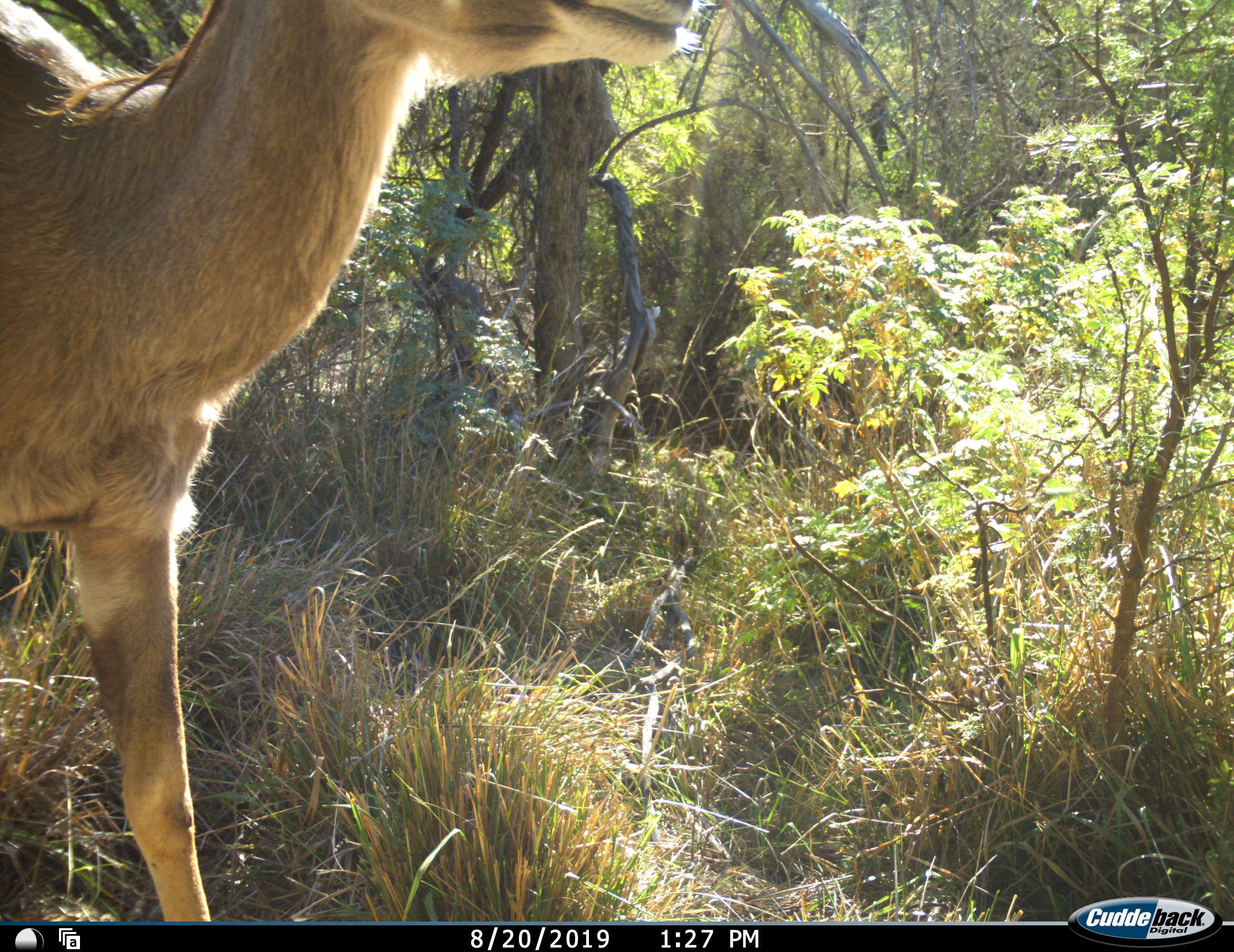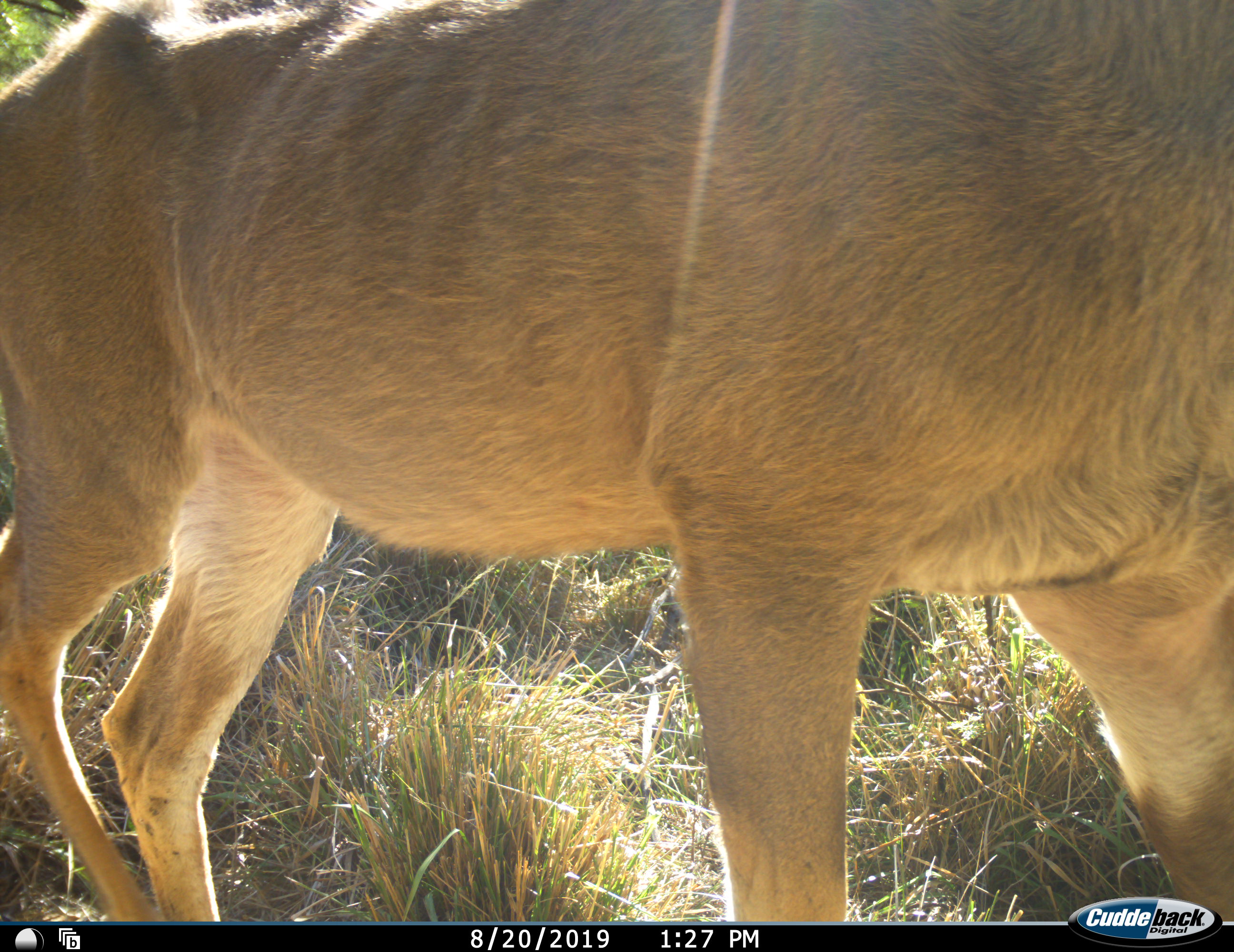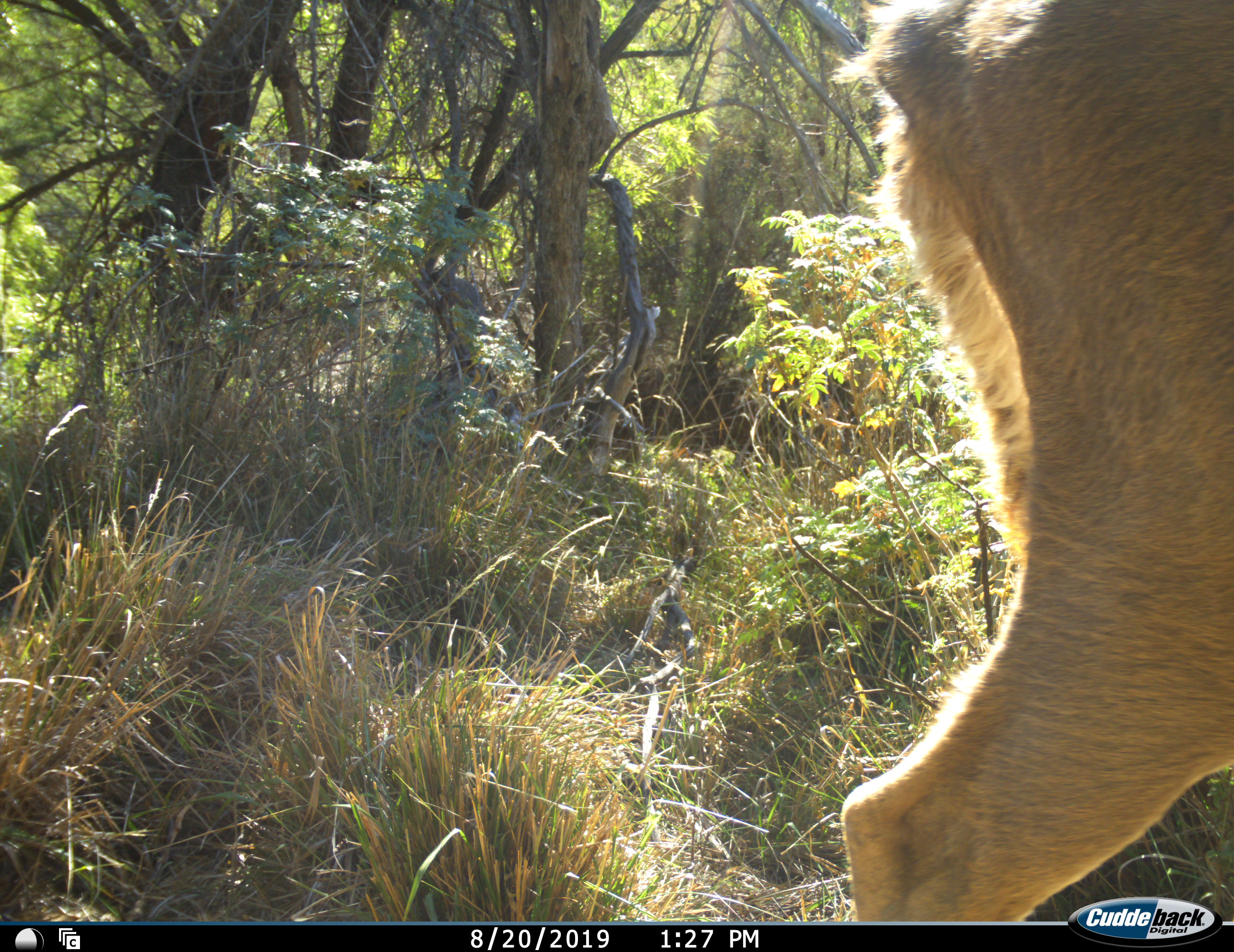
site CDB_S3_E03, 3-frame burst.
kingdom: Animalia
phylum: Chordata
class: Mammalia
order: Artiodactyla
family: Bovidae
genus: Tragelaphus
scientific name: Tragelaphus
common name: kudu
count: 1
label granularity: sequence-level